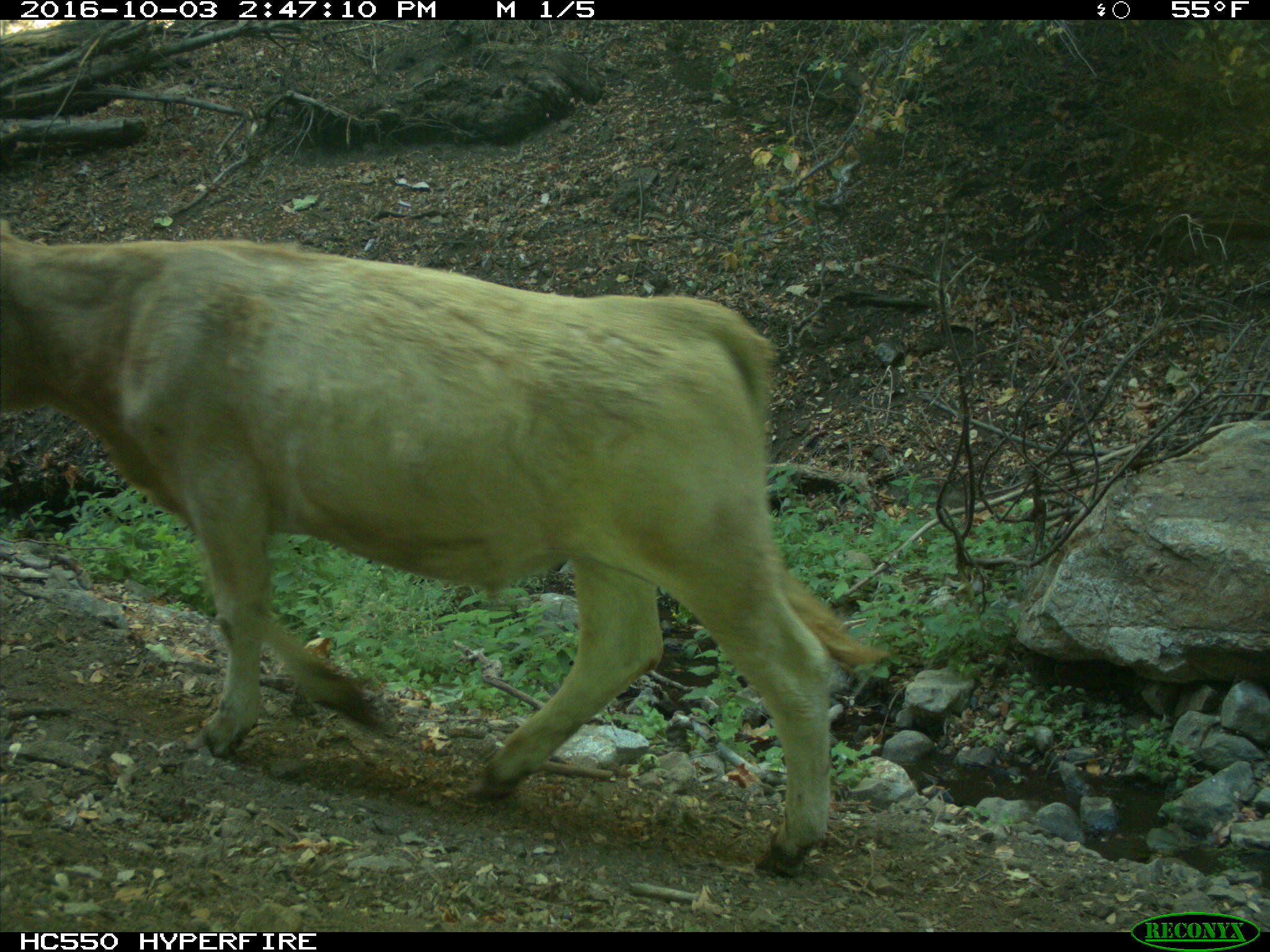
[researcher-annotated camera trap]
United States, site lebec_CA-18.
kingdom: Animalia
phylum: Chordata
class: Mammalia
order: Artiodactyla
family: Bovidae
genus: Bos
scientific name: Bos taurus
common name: domestic cow